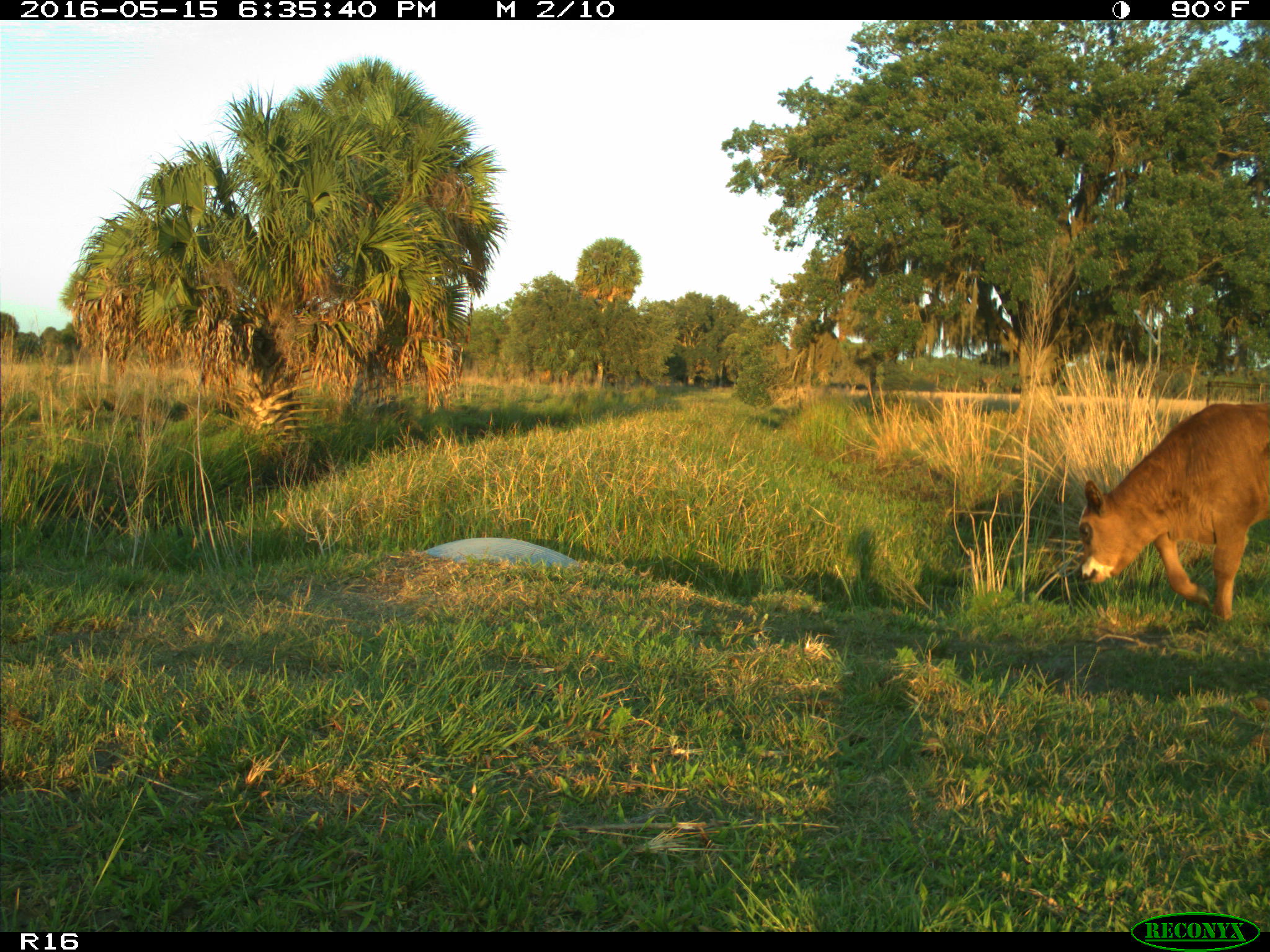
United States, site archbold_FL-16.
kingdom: Animalia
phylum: Chordata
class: Mammalia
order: Artiodactyla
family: Bovidae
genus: Bos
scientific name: Bos taurus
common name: domestic cow